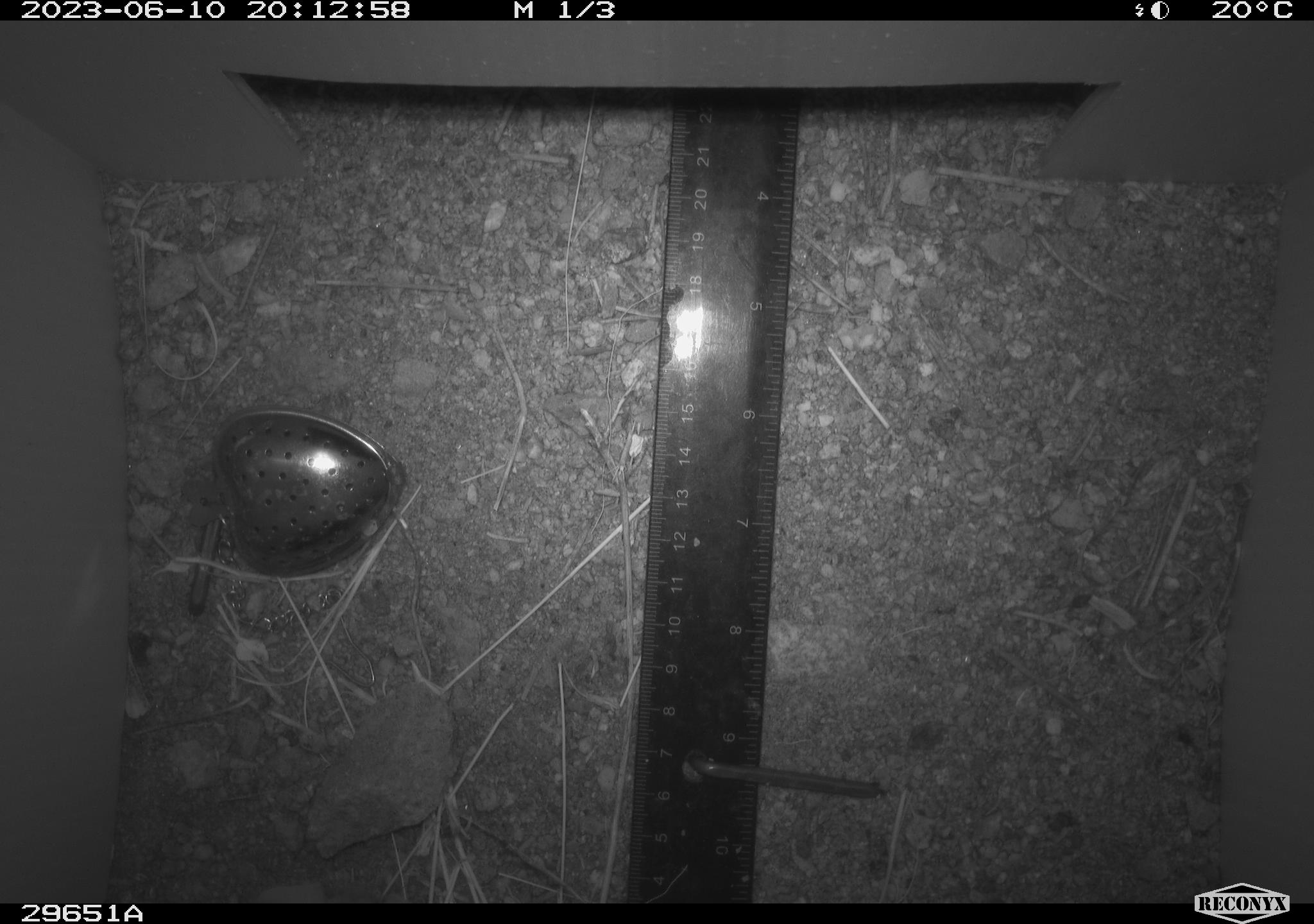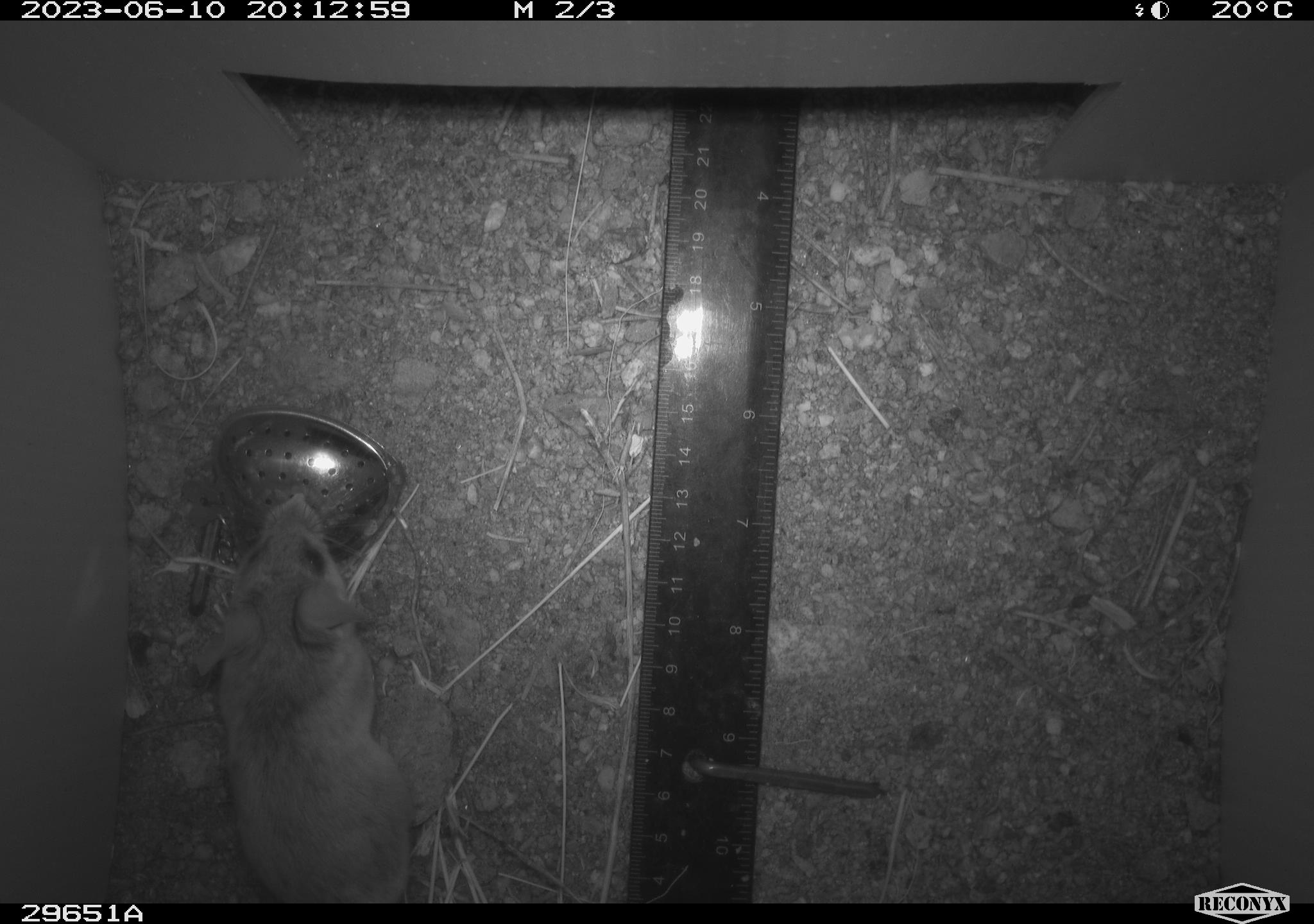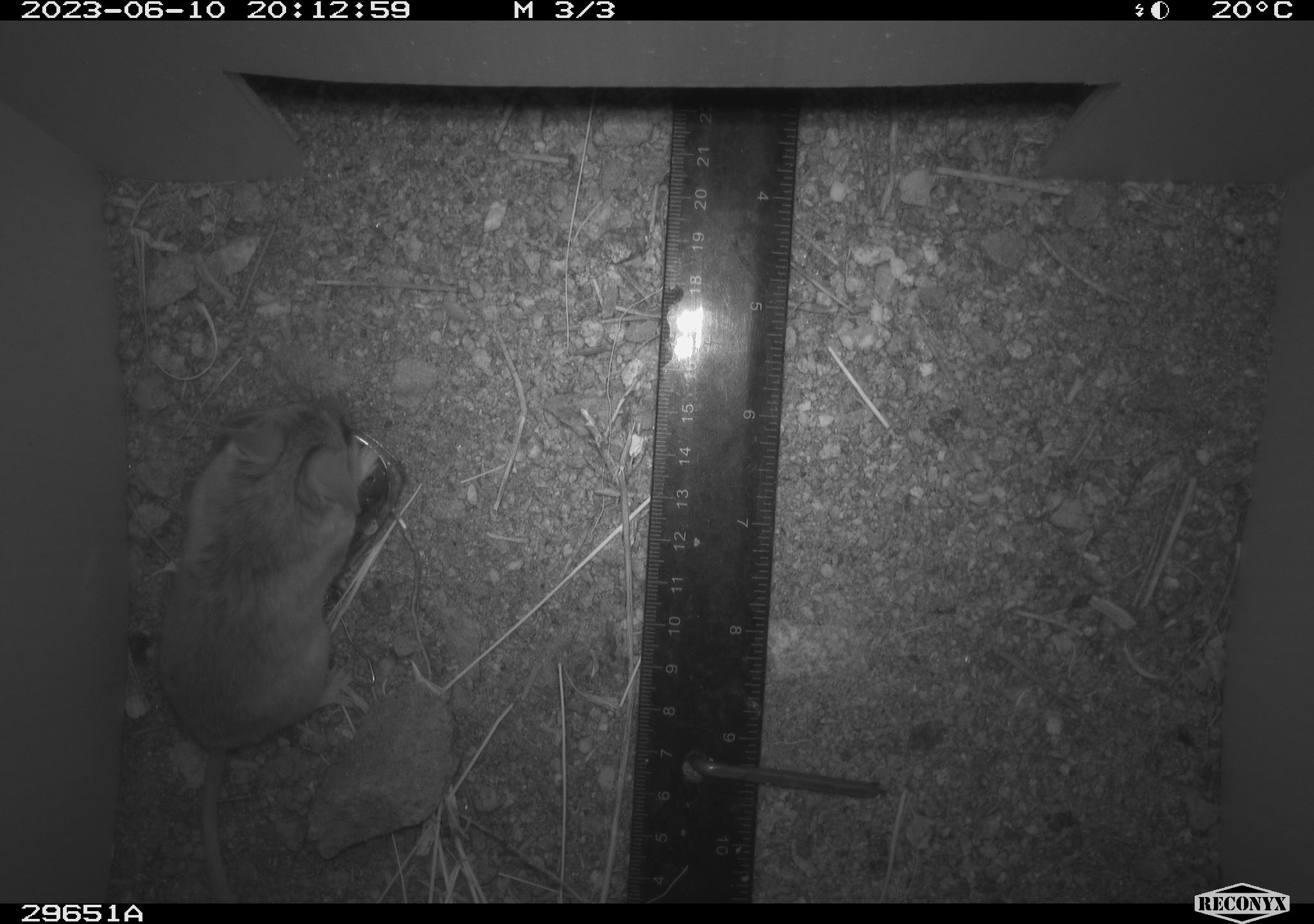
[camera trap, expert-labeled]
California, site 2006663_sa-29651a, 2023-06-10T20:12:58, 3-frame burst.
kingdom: Animalia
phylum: Chordata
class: Mammalia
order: Rodentia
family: Cricetidae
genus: Peromyscus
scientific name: Peromyscus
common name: deer mice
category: peromyscus species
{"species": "peromyscus species (deer mice) (Peromyscus)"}